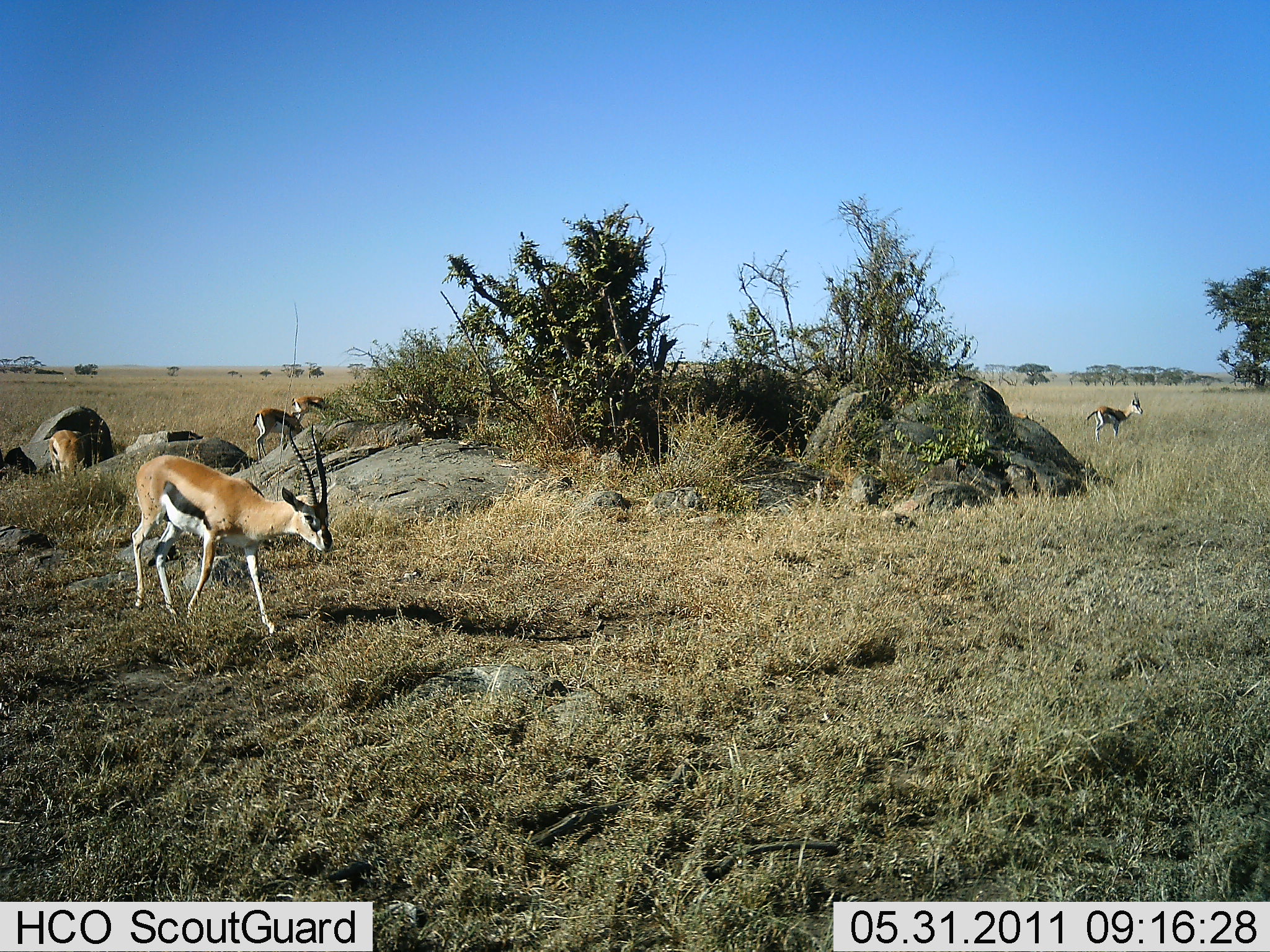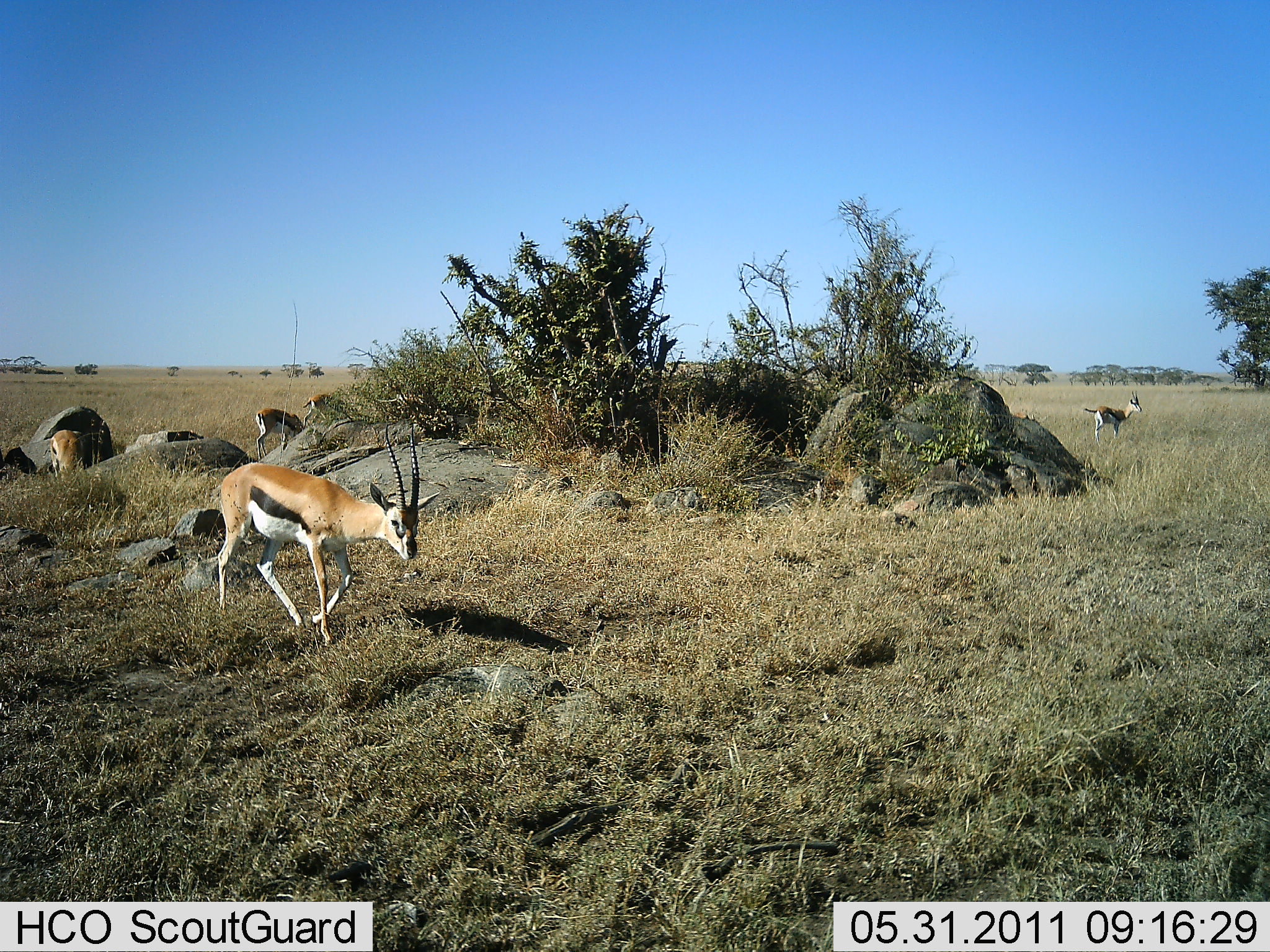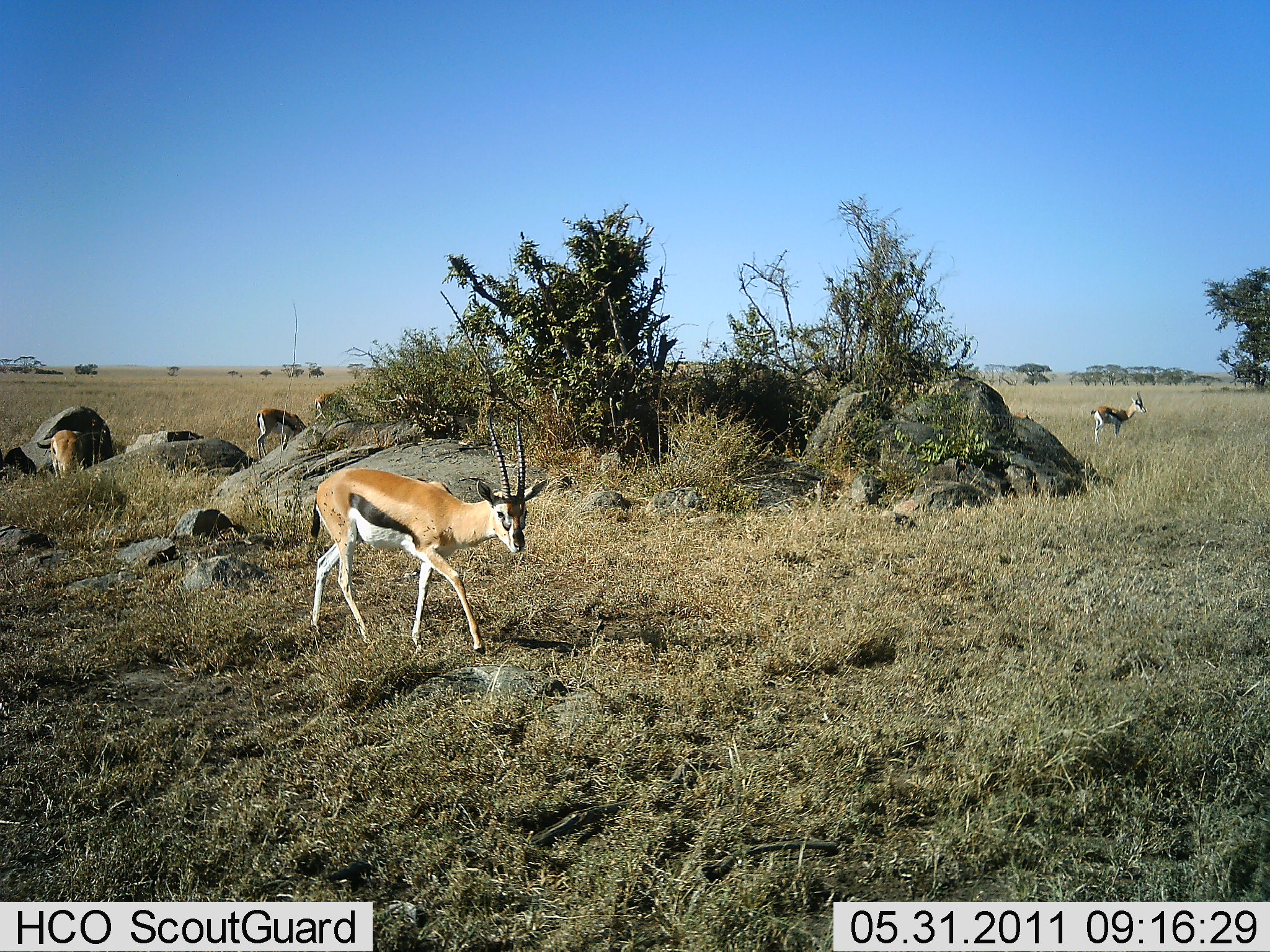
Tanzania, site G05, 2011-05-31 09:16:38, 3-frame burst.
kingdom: Animalia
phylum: Chordata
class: Mammalia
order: Artiodactyla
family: Bovidae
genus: Eudorcas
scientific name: Eudorcas thomsonii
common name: thomson's gazelle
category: gazellethomsons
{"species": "gazellethomsons (thomson's gazelle) (Eudorcas thomsonii)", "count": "5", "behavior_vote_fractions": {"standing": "50%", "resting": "0%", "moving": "75%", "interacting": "0%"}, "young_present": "0%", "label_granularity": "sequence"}